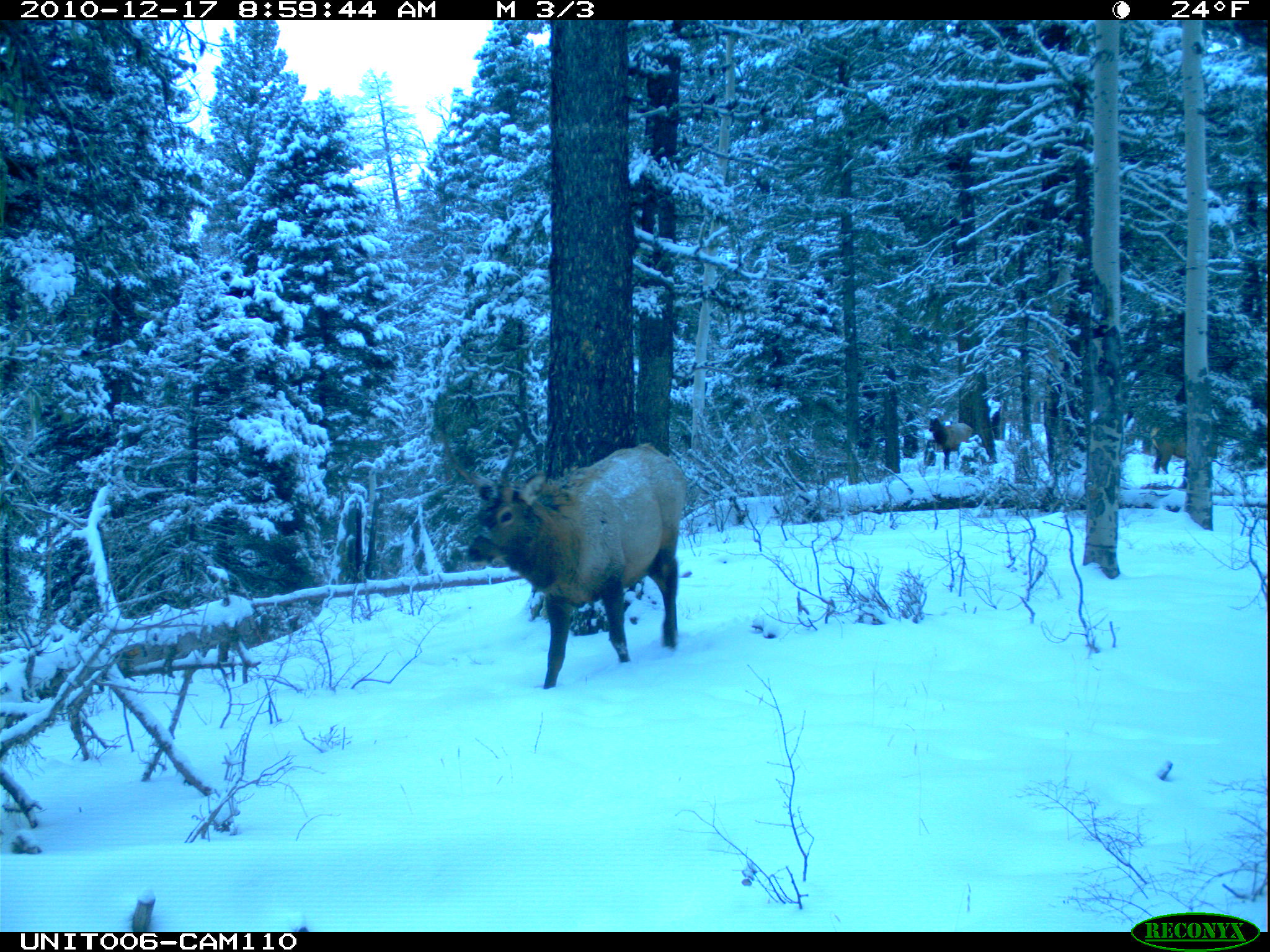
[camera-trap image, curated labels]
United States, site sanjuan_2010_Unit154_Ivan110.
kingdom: Animalia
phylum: Chordata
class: Mammalia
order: Artiodactyla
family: Cervidae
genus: Cervus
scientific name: Cervus elaphus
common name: red deer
Cervus elaphus (red deer).